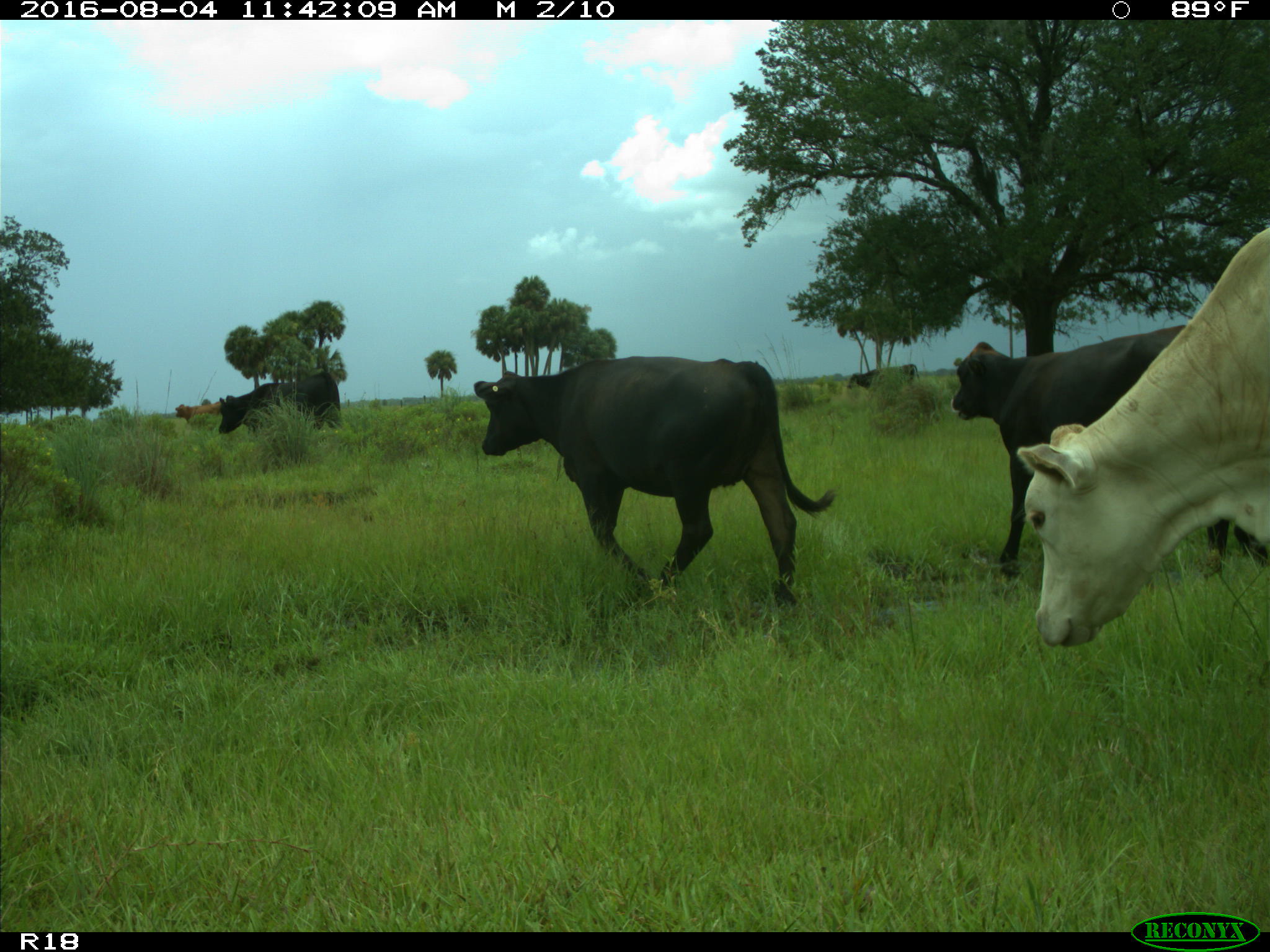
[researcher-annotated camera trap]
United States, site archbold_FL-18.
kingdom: Animalia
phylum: Chordata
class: Mammalia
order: Artiodactyla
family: Bovidae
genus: Bos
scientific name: Bos taurus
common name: domestic cow